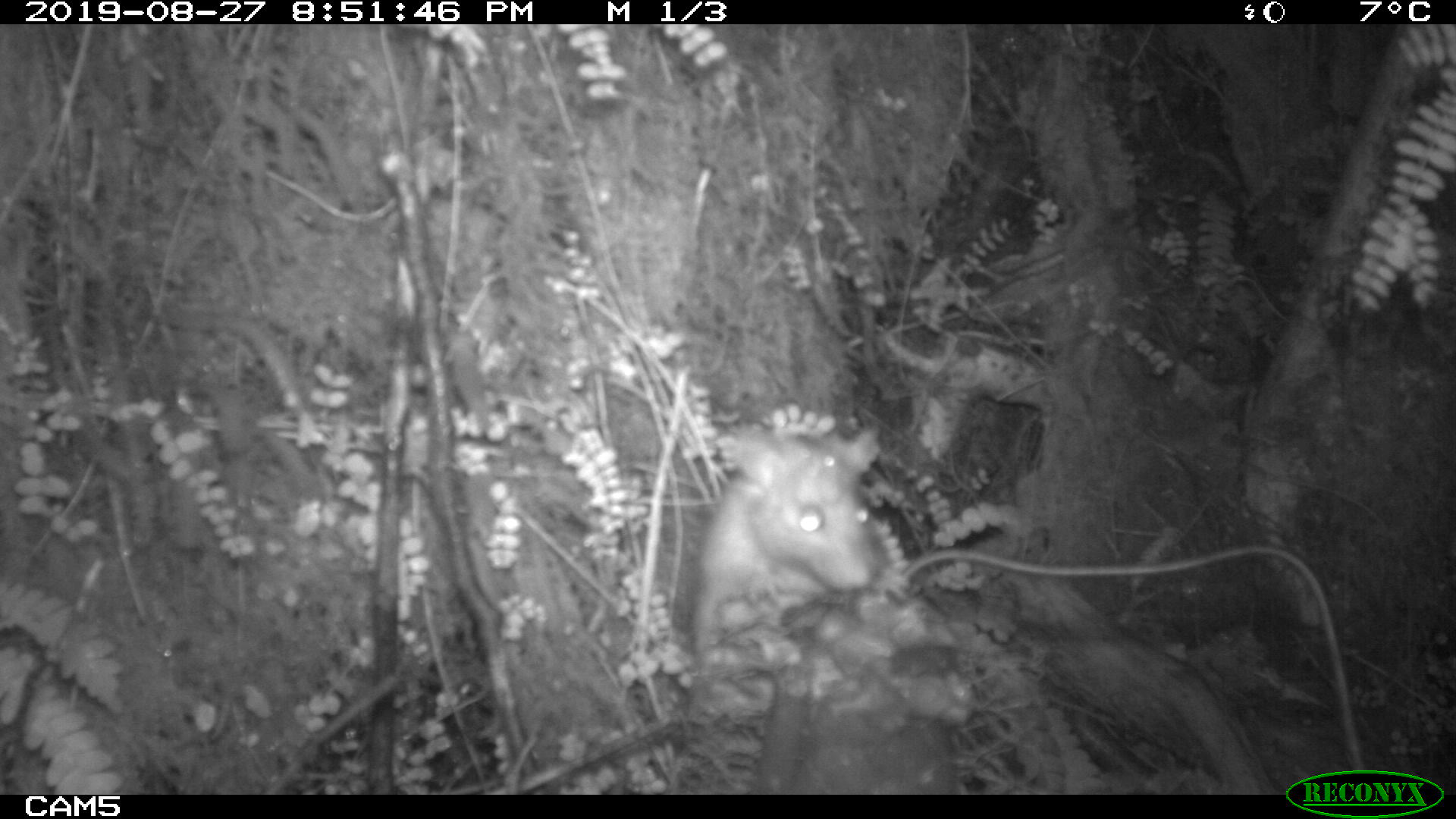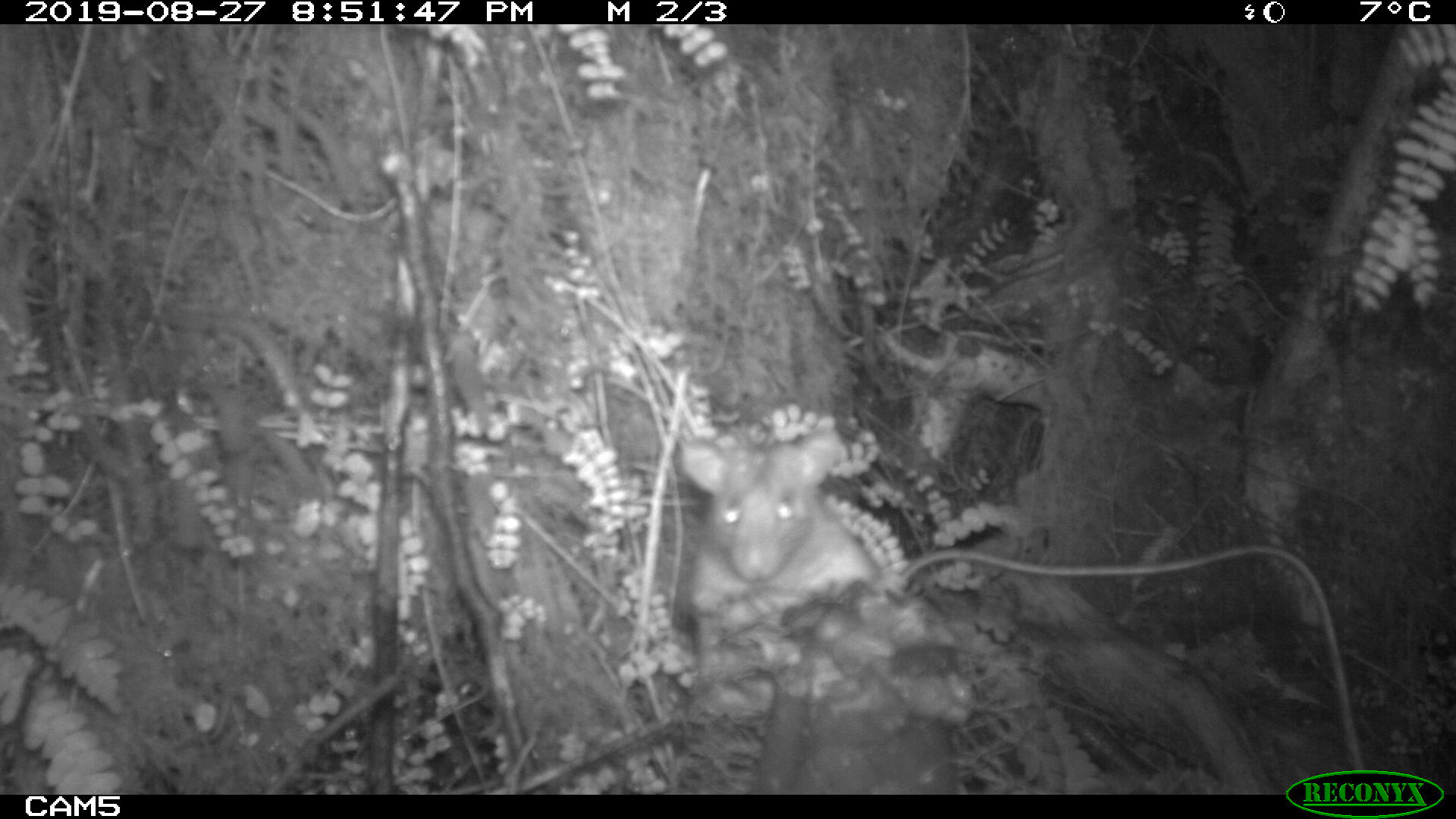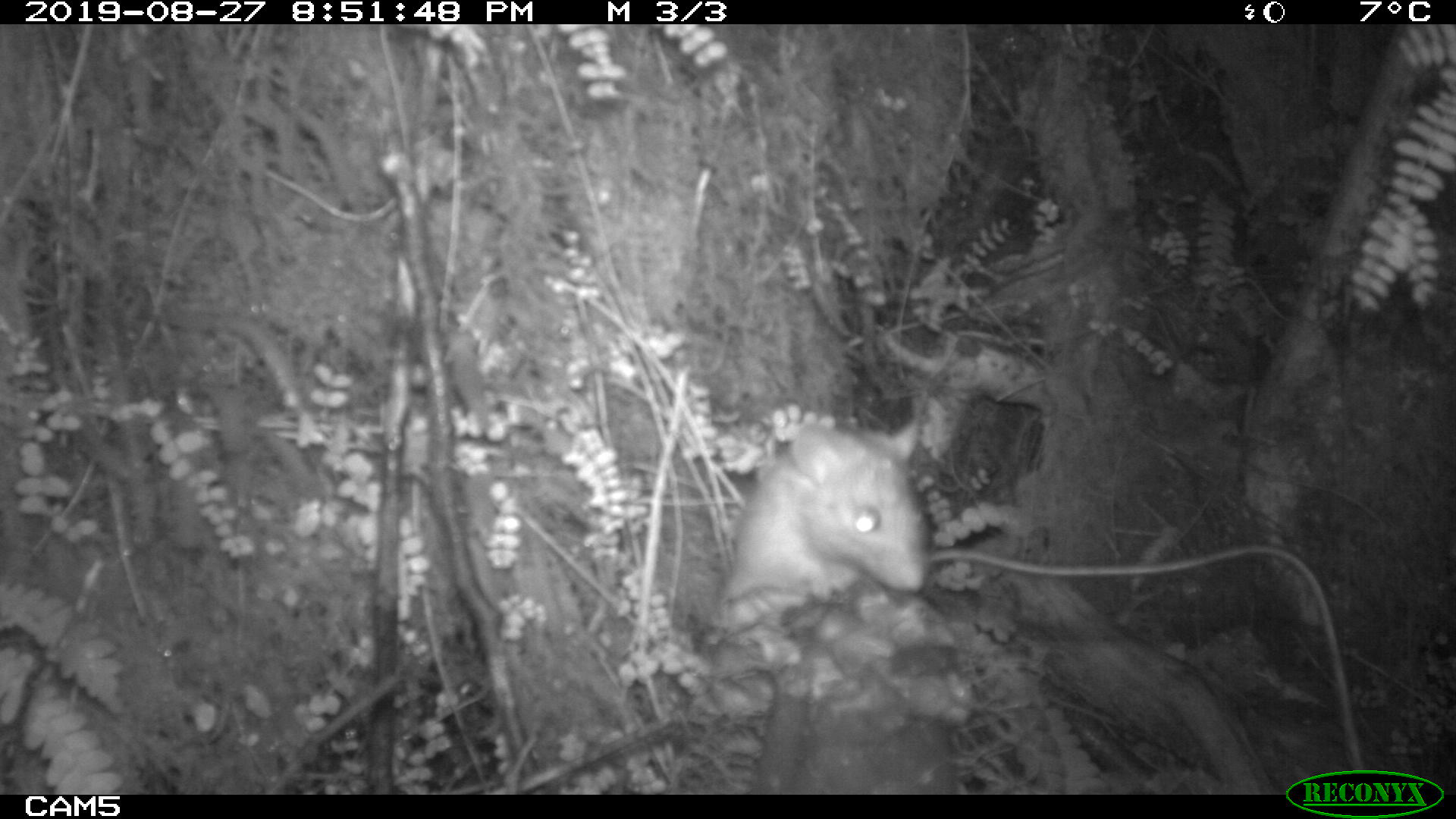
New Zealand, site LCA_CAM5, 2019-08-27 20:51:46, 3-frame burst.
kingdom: Animalia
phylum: Chordata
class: Mammalia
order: Rodentia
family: Muridae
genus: Rattus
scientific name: Rattus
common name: rat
Rat (Rattus).